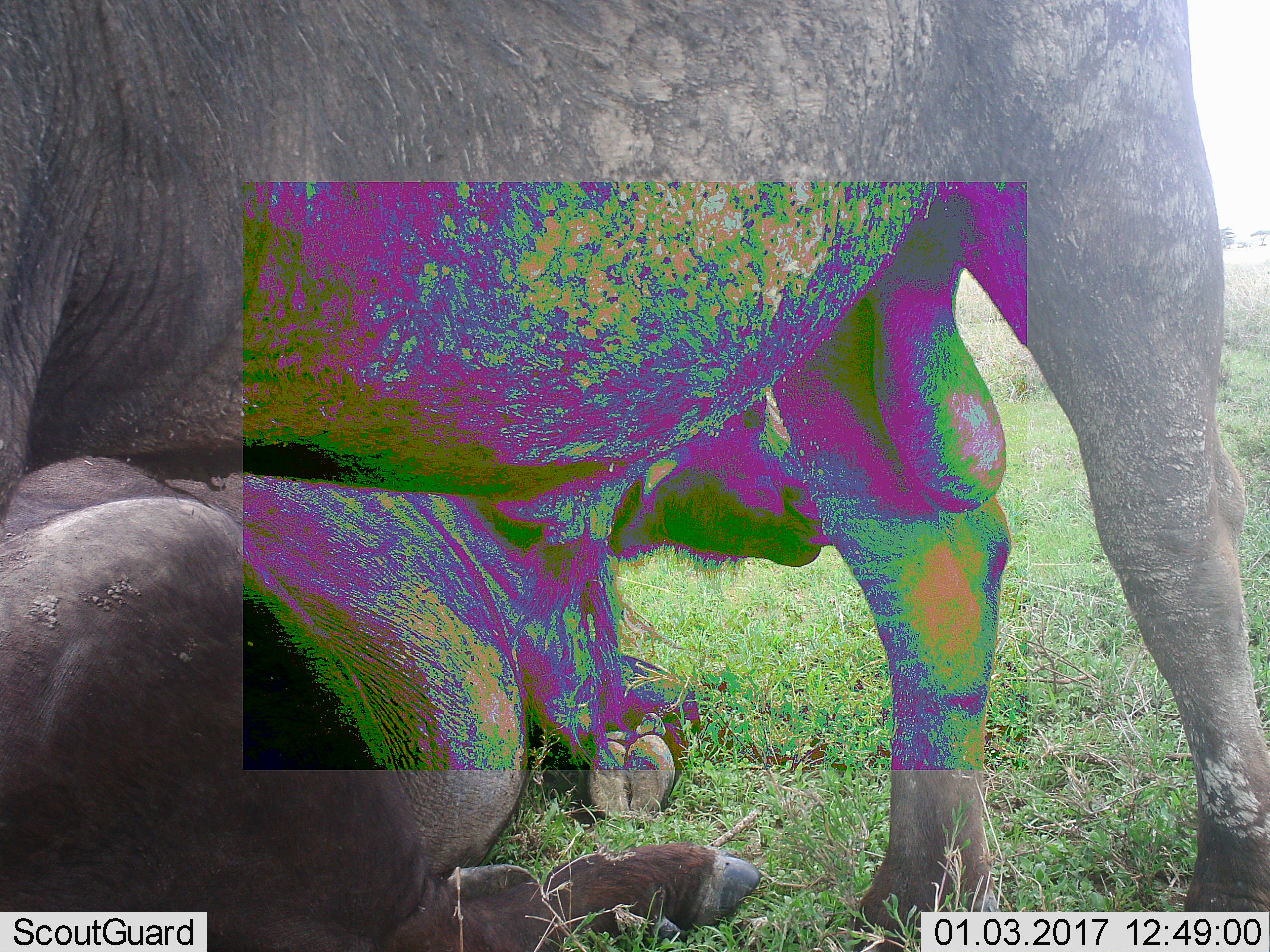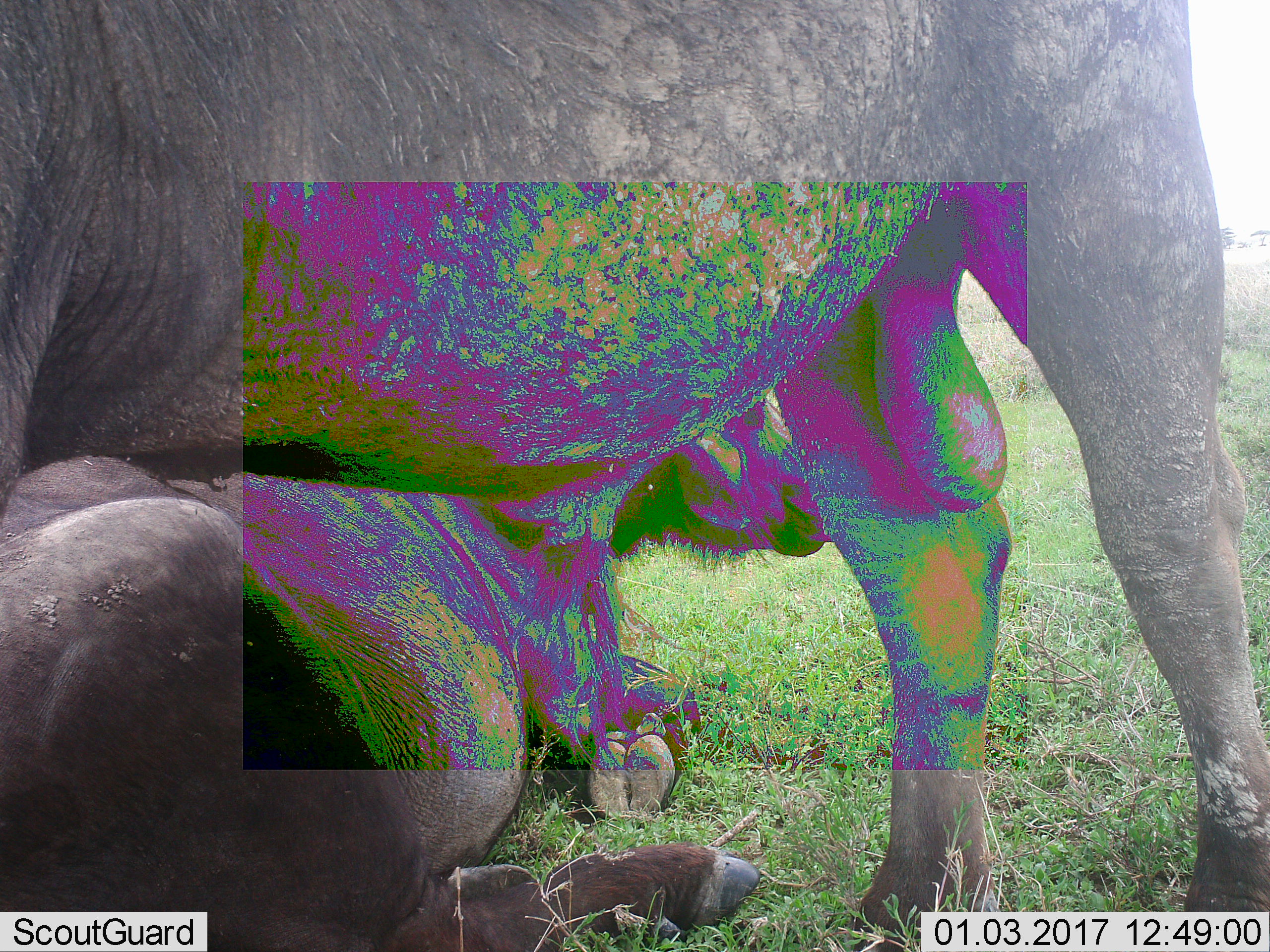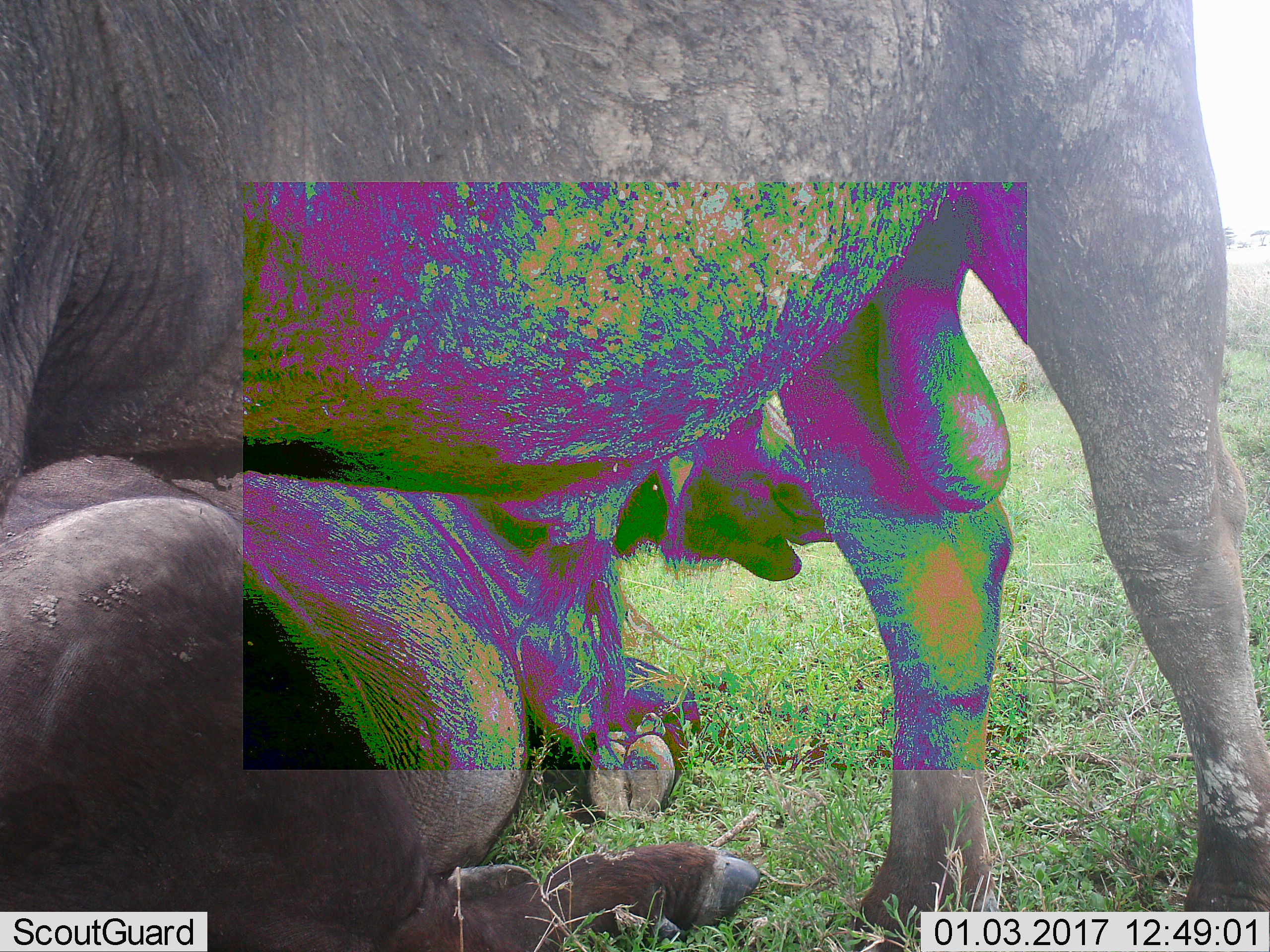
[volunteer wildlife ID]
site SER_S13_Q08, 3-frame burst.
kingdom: Animalia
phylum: Chordata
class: Mammalia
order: Artiodactyla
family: Bovidae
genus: Syncerus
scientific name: Syncerus caffer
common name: african buffalo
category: buffalo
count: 2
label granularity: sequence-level